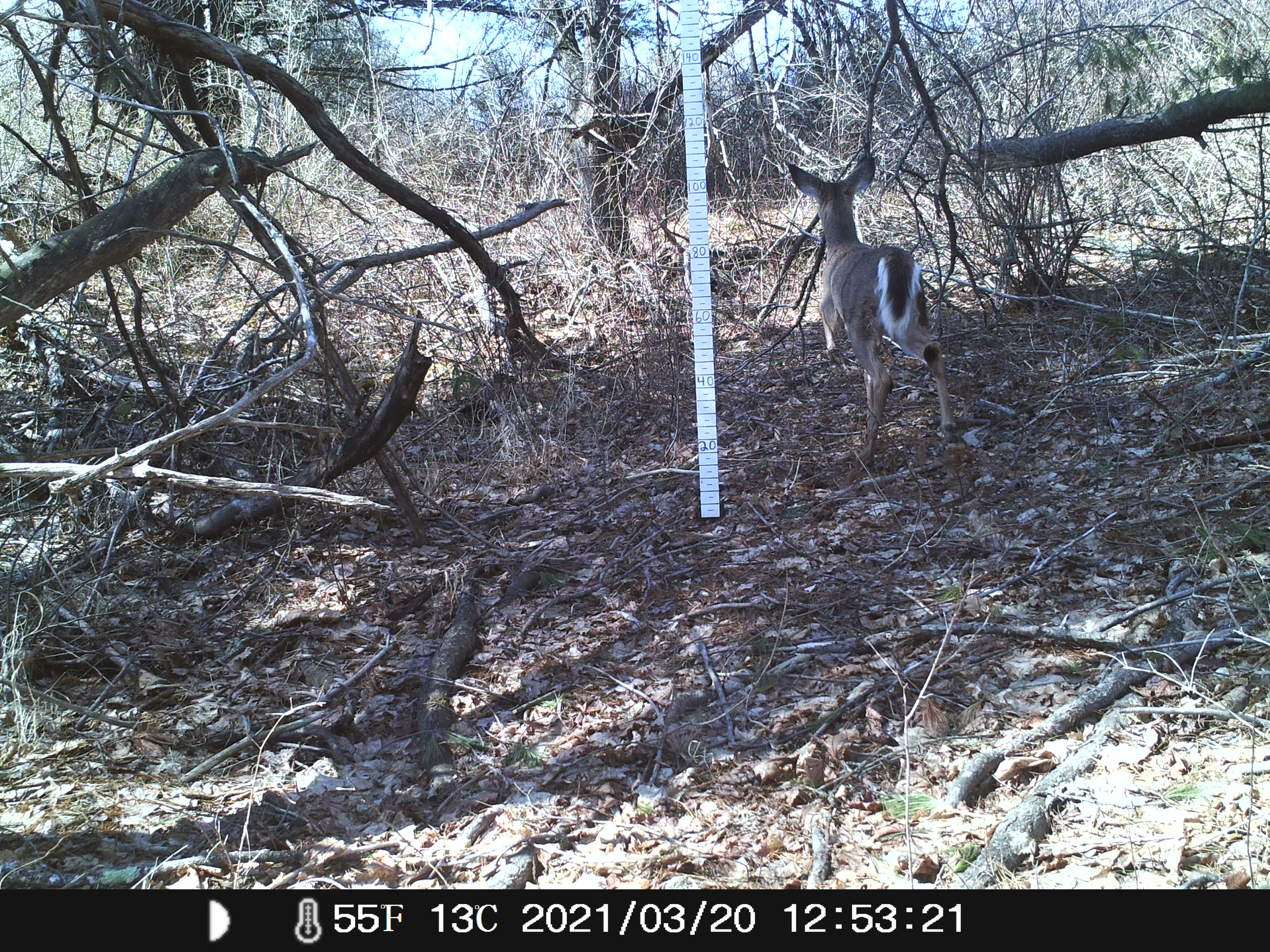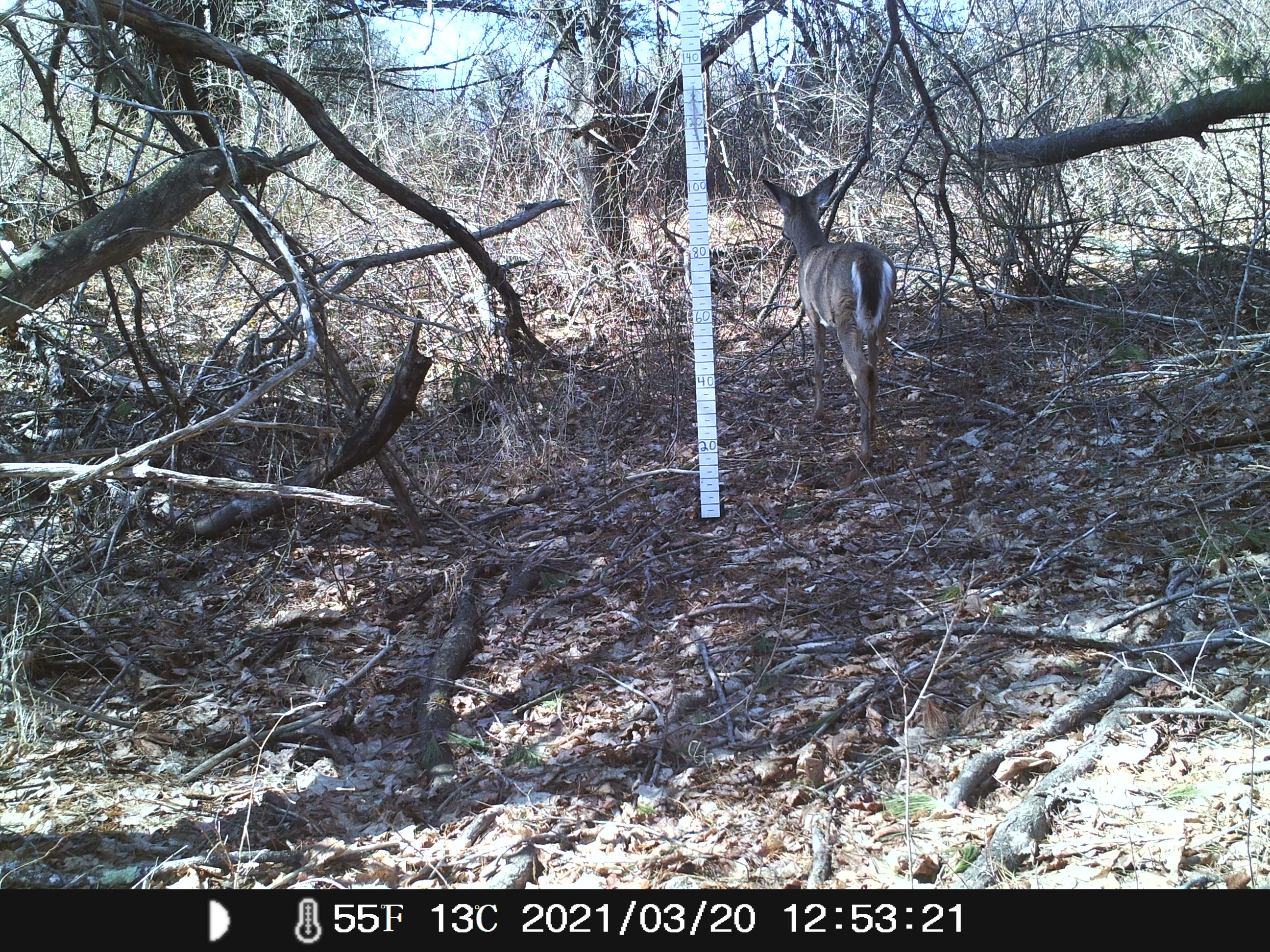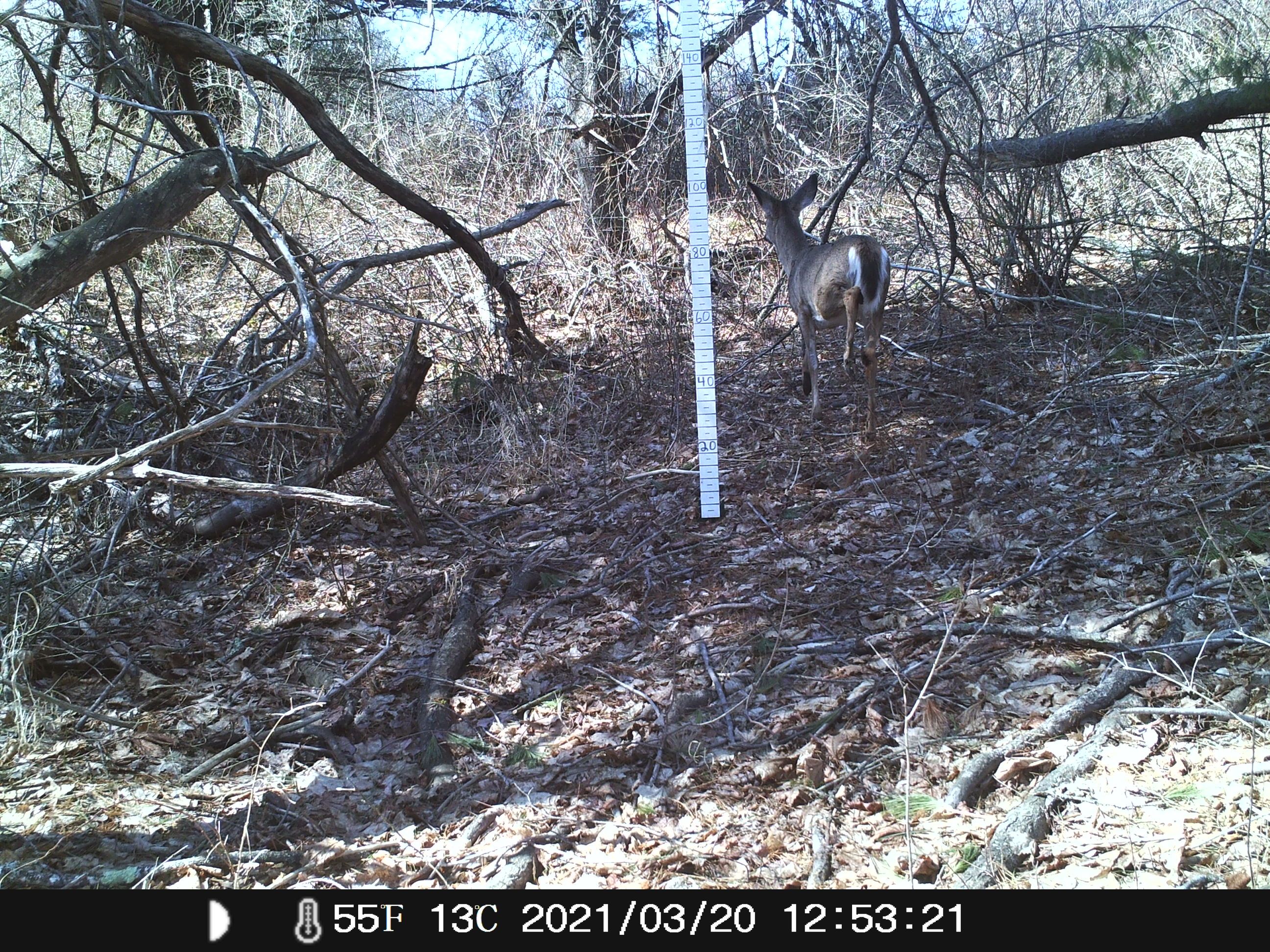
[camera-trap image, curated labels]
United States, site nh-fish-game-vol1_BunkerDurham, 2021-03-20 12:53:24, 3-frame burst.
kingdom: Animalia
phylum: Chordata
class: Mammalia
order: Artiodactyla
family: Cervidae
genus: Odocoileus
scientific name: Odocoileus virginianus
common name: white-tailed deer